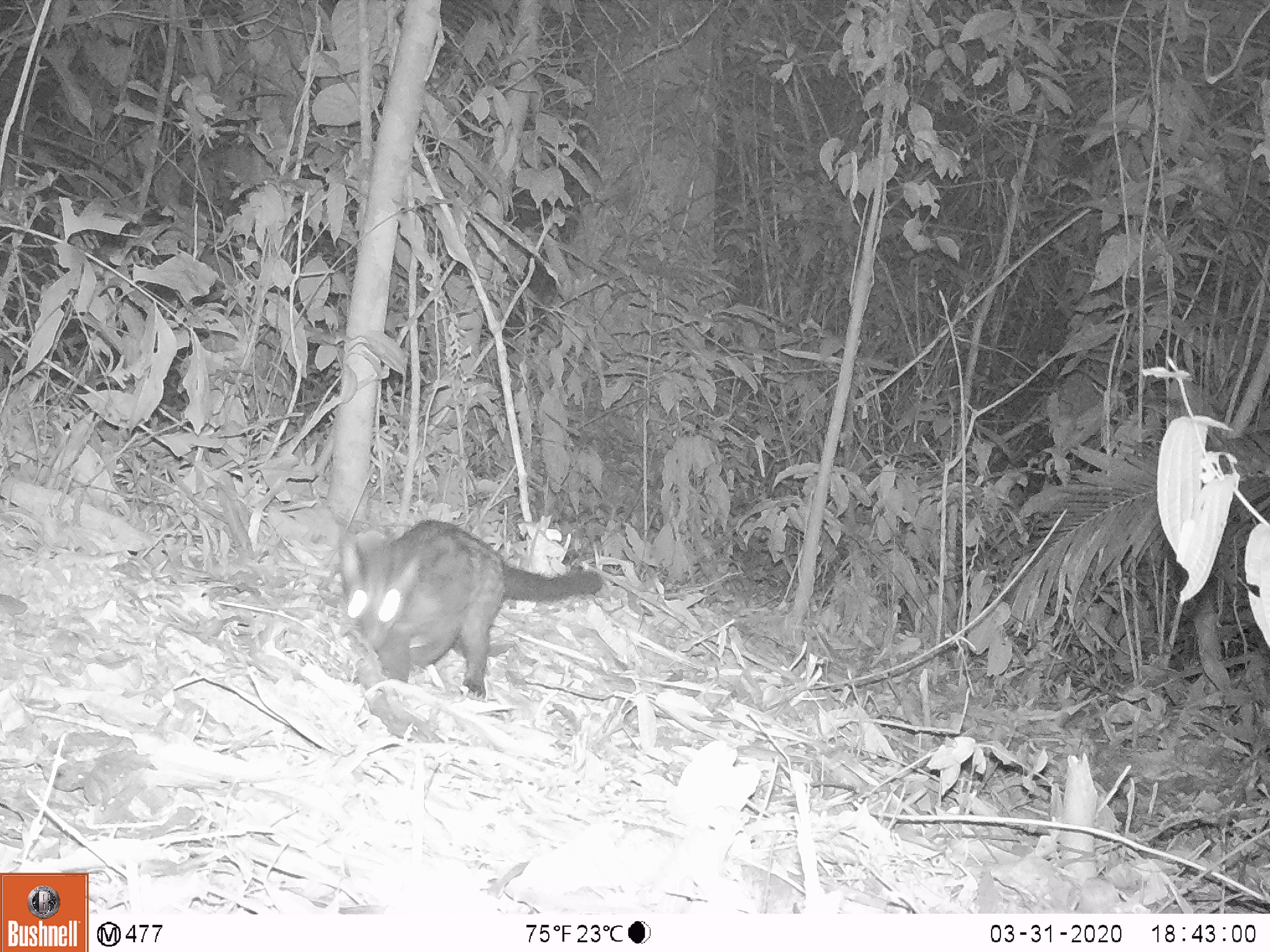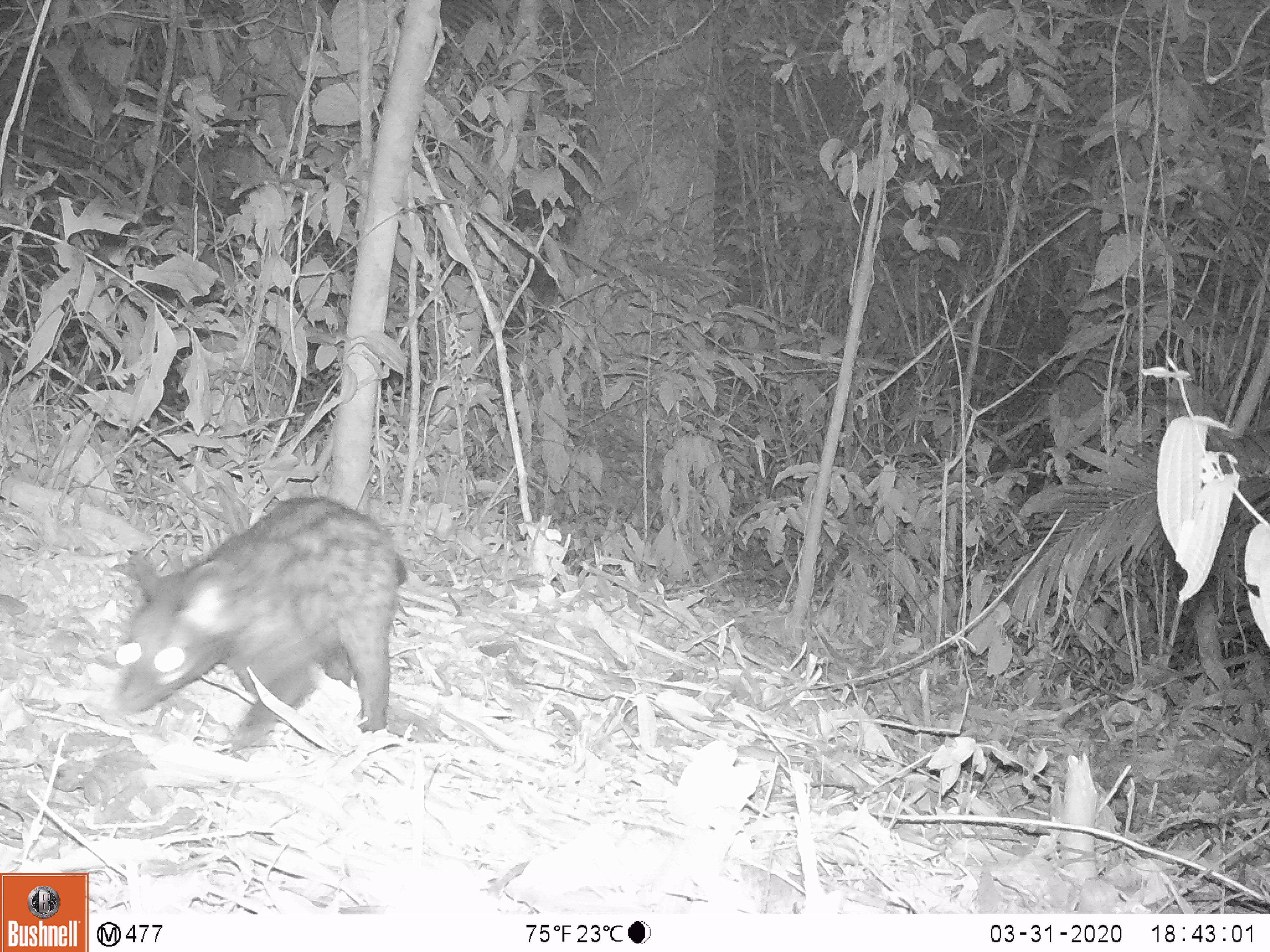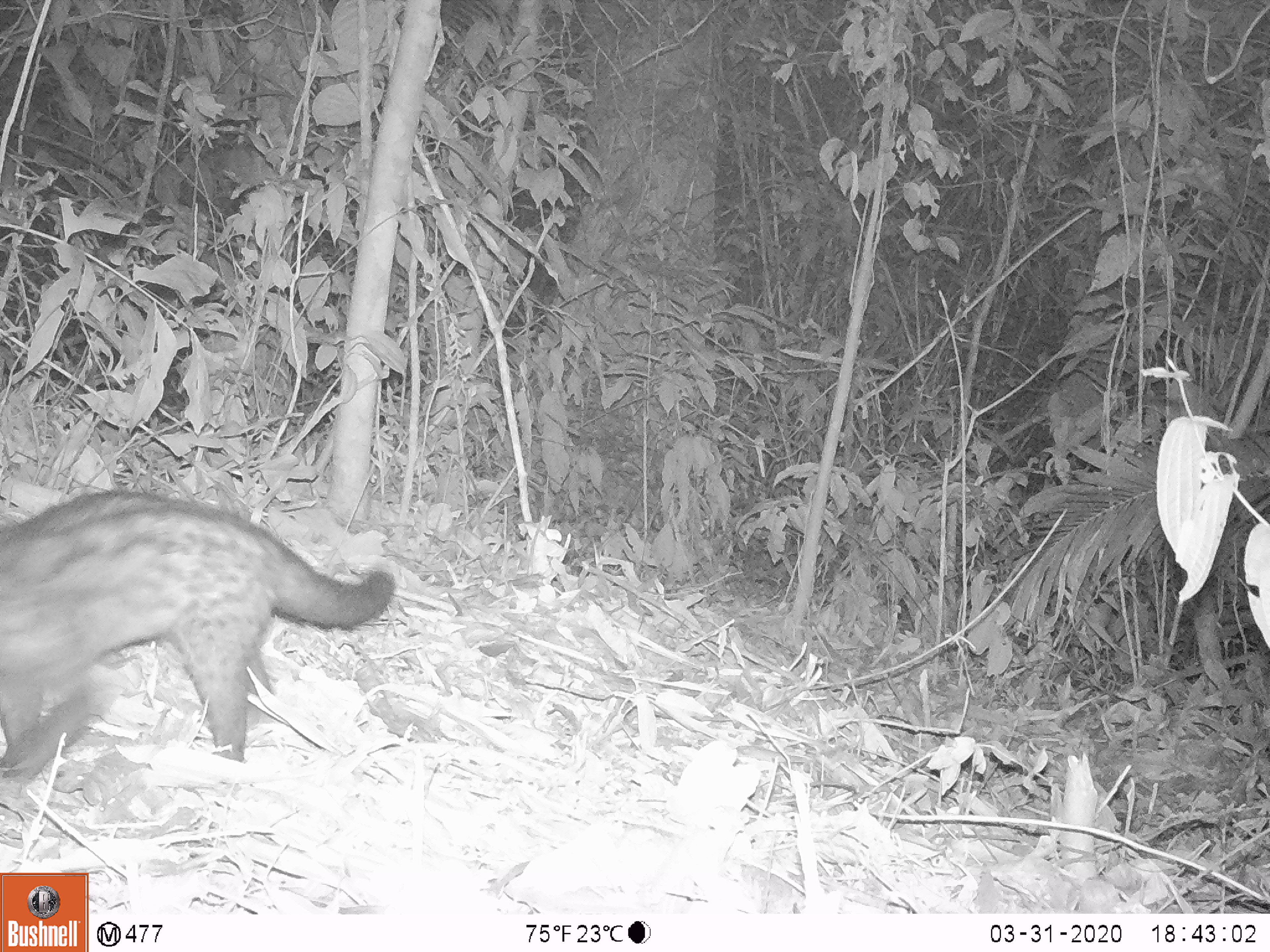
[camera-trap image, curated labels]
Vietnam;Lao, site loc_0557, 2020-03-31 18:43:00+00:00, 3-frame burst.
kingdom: Animalia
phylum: Chordata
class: Mammalia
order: Carnivora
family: Viverridae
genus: Paradoxurus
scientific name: Paradoxurus hermaphroditus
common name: common palm civet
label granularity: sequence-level